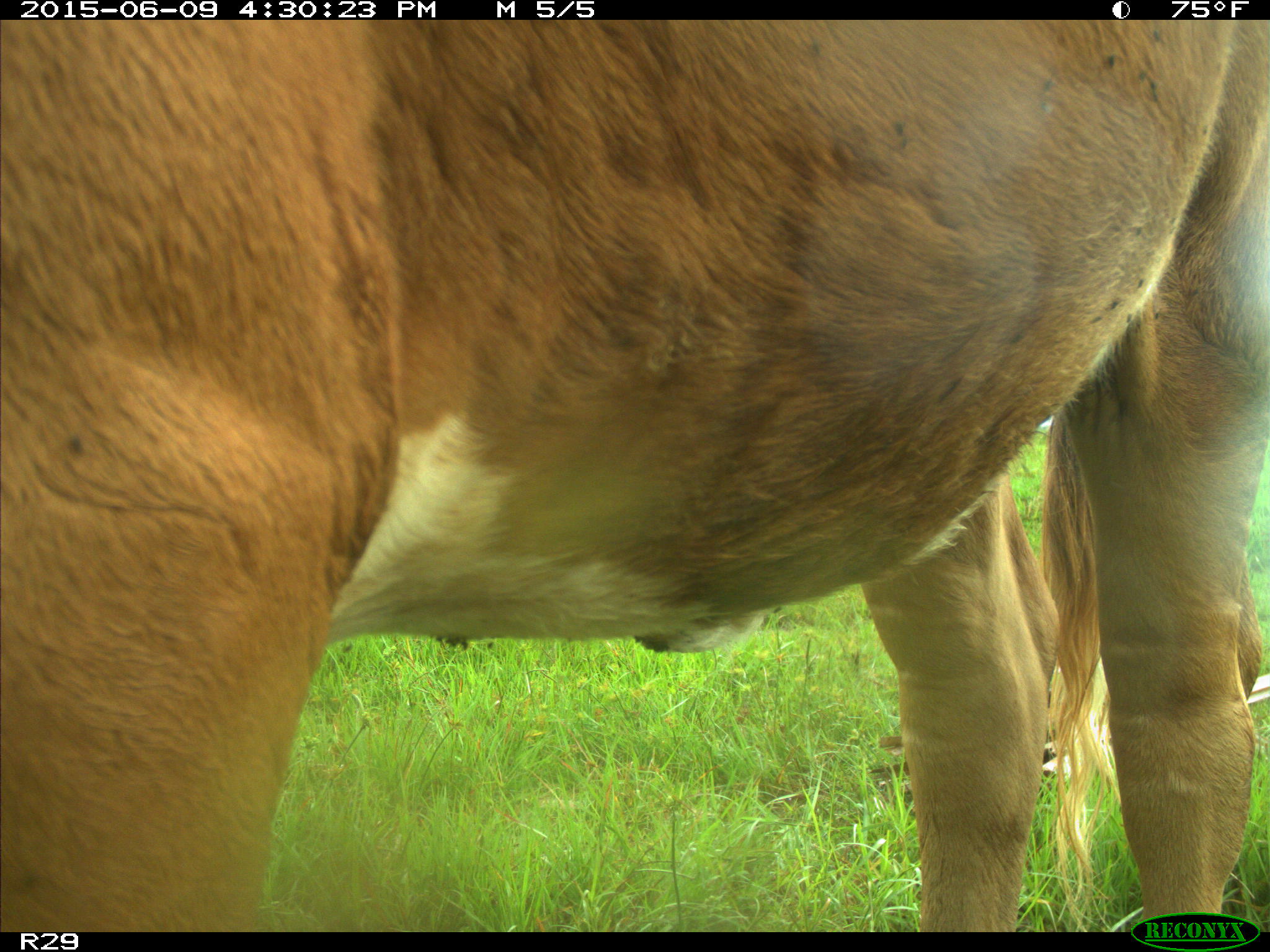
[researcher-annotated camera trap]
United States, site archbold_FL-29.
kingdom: Animalia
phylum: Chordata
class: Mammalia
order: Artiodactyla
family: Bovidae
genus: Bos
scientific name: Bos taurus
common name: domestic cow